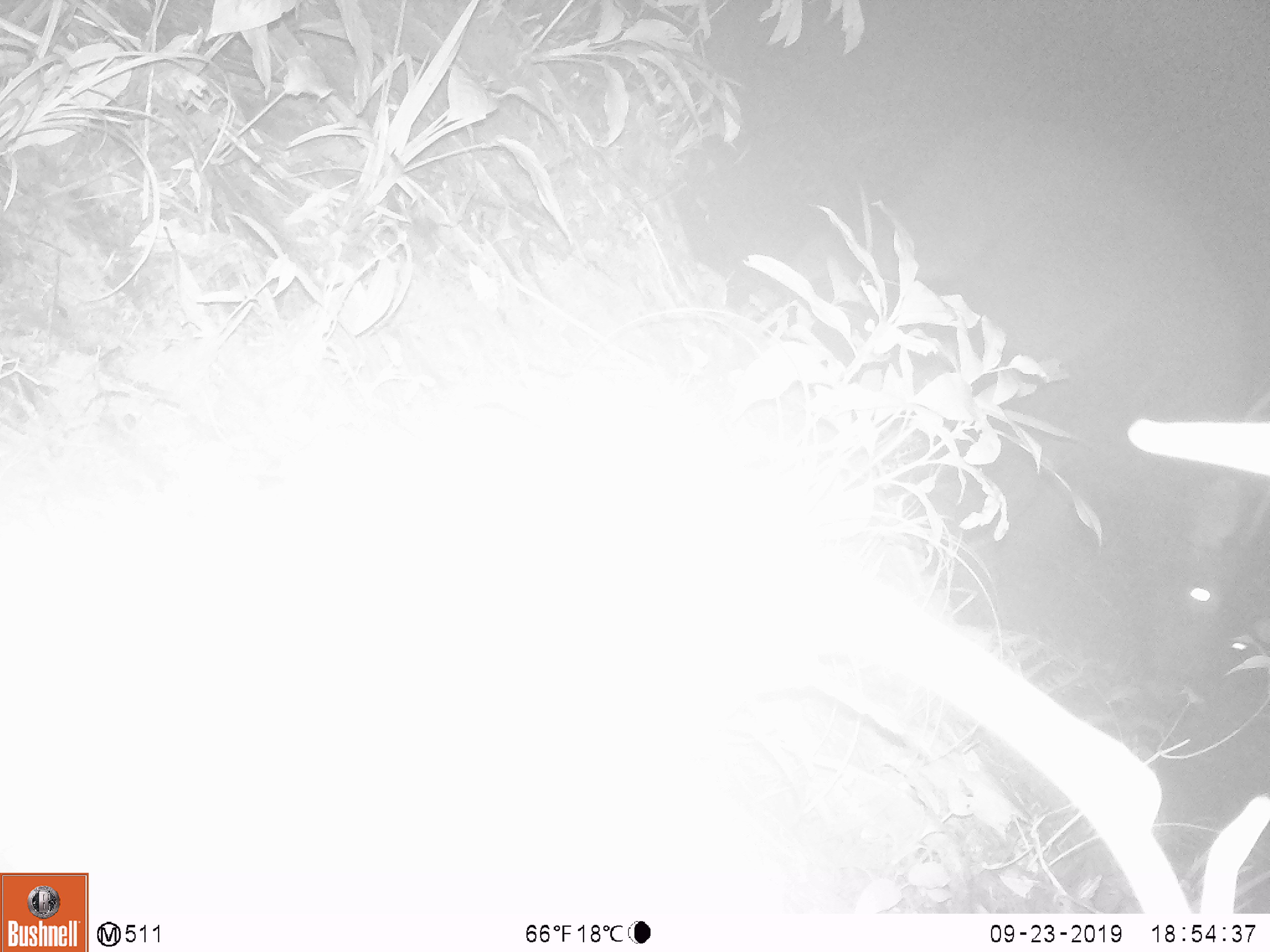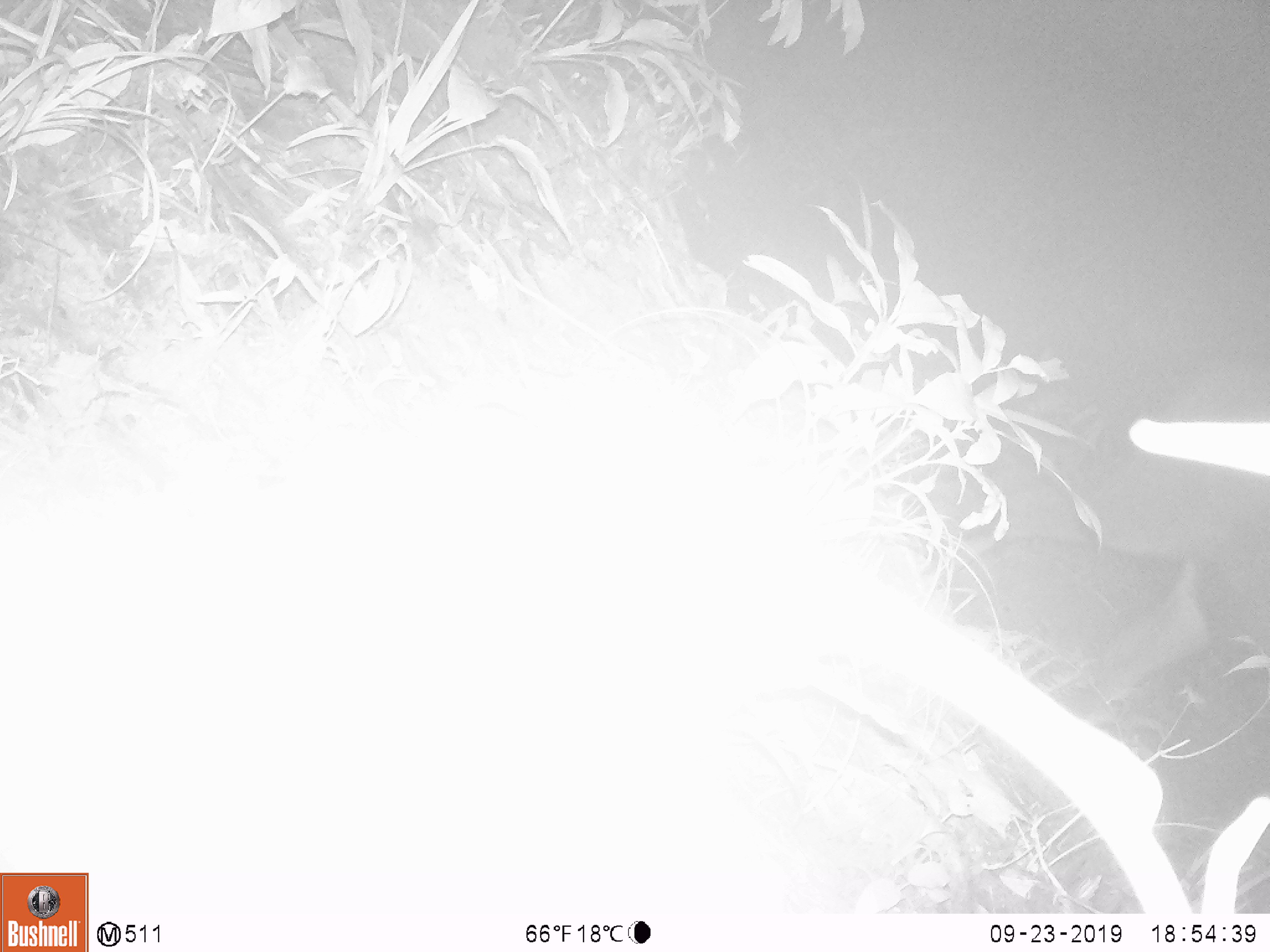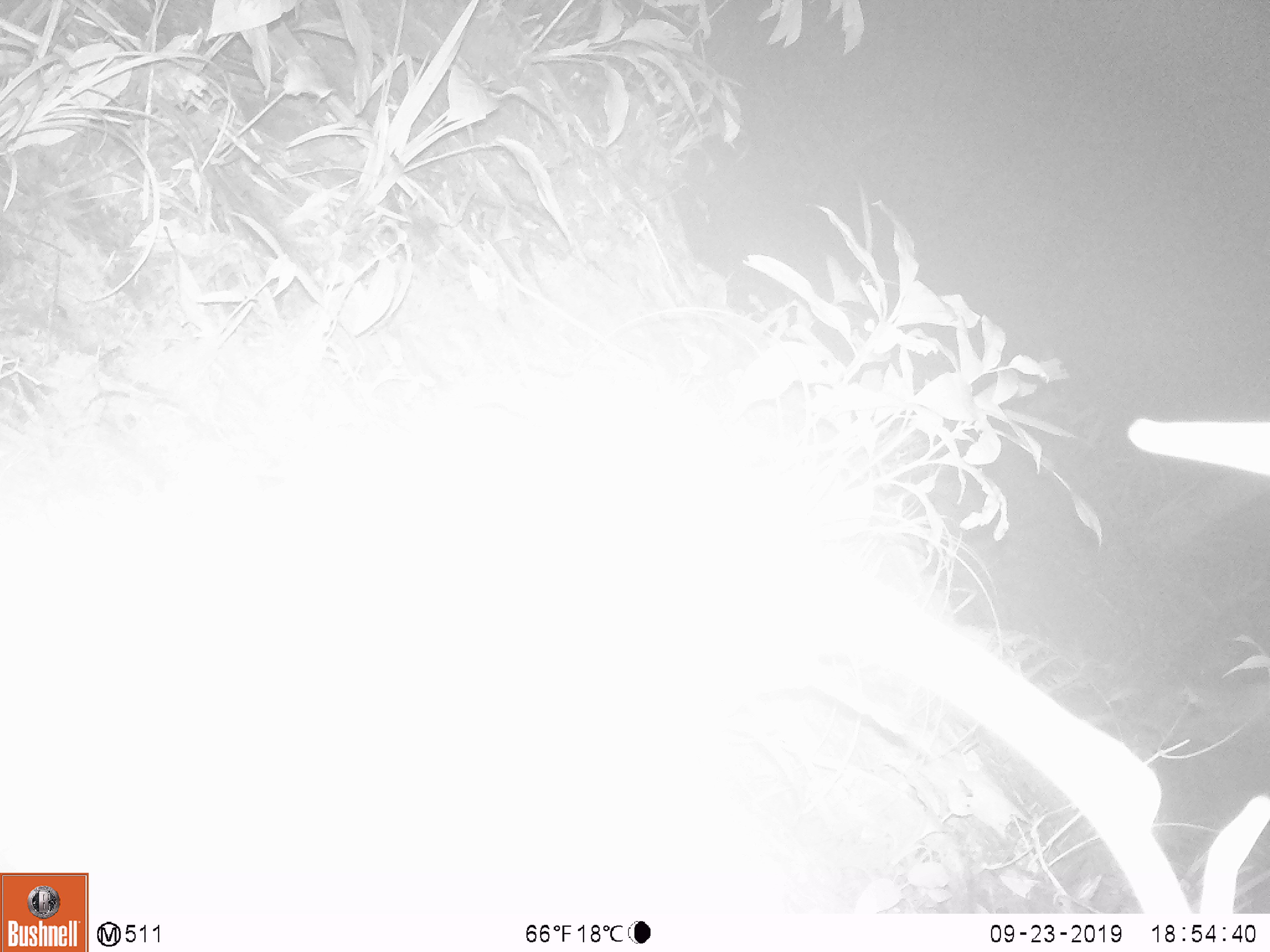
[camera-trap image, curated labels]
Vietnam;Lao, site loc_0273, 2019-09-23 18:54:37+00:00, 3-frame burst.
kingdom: Animalia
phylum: Chordata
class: Mammalia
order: Artiodactyla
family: Cervidae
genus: Rusa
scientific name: Rusa unicolor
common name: sambar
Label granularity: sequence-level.